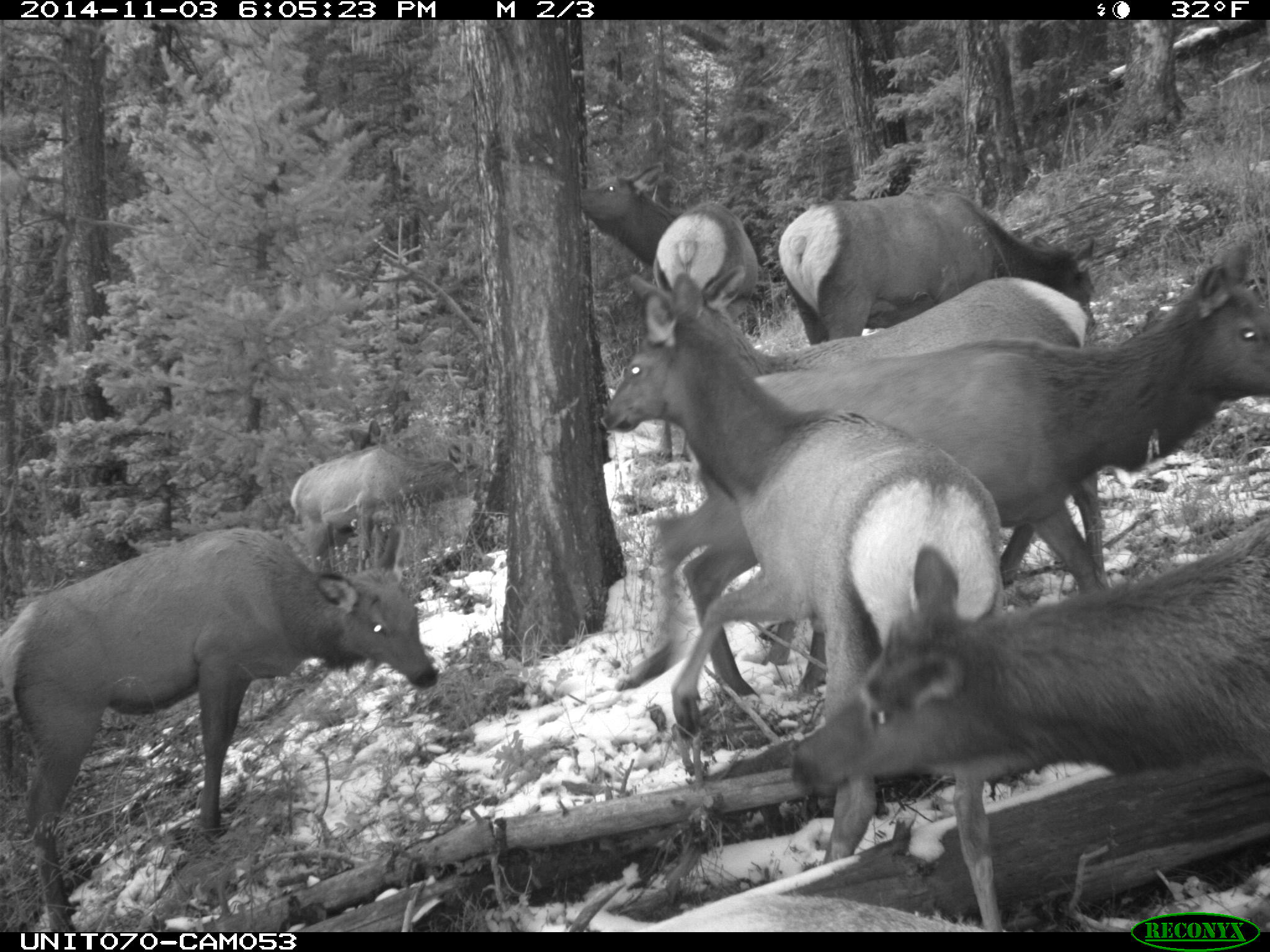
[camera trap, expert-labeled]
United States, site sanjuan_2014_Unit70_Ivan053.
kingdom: Animalia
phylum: Chordata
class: Mammalia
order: Artiodactyla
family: Cervidae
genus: Cervus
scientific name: Cervus elaphus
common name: red deer